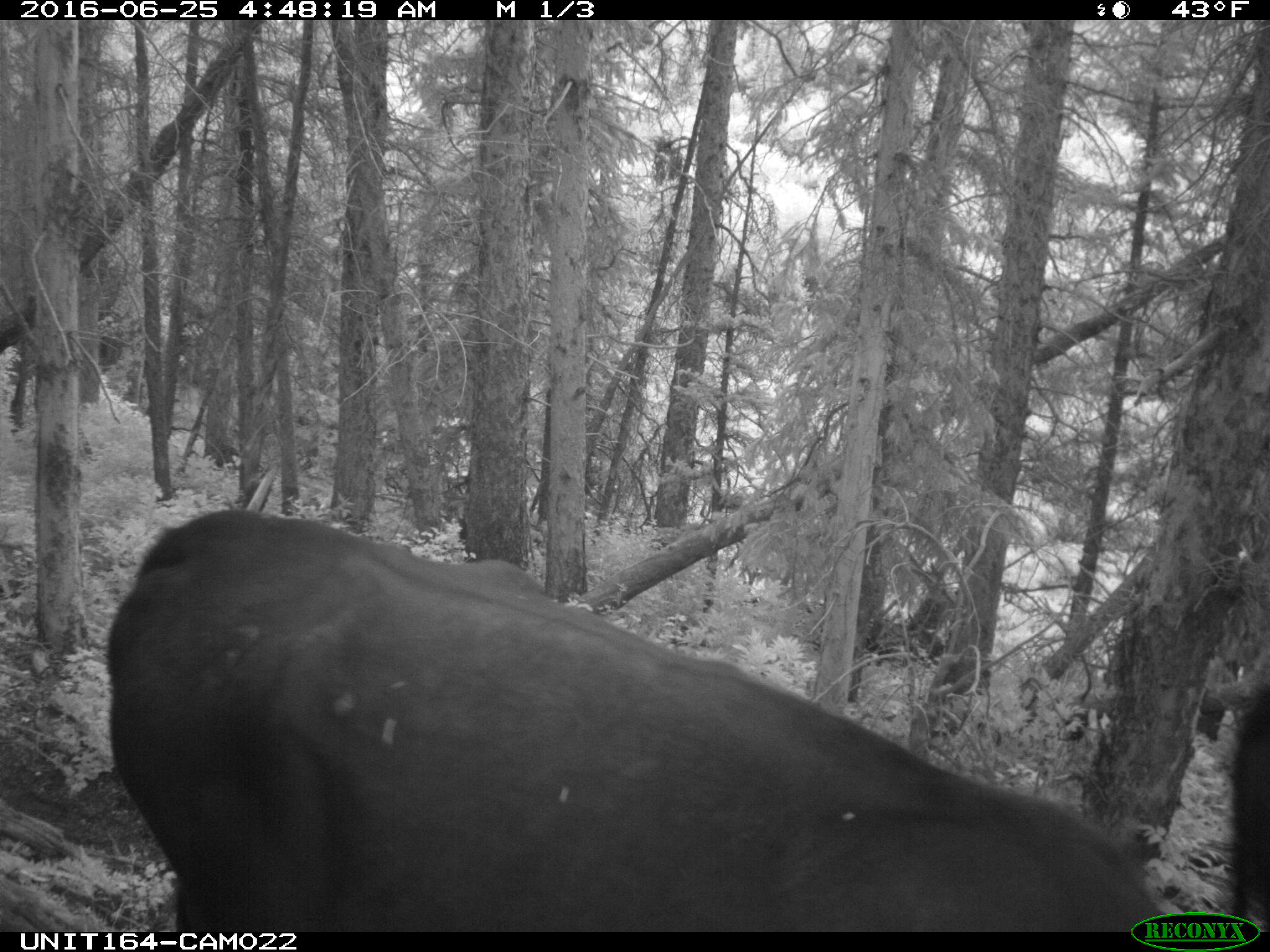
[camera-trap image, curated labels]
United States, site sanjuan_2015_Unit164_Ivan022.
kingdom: Animalia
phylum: Chordata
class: Mammalia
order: Artiodactyla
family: Bovidae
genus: Bos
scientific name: Bos taurus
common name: domestic cow